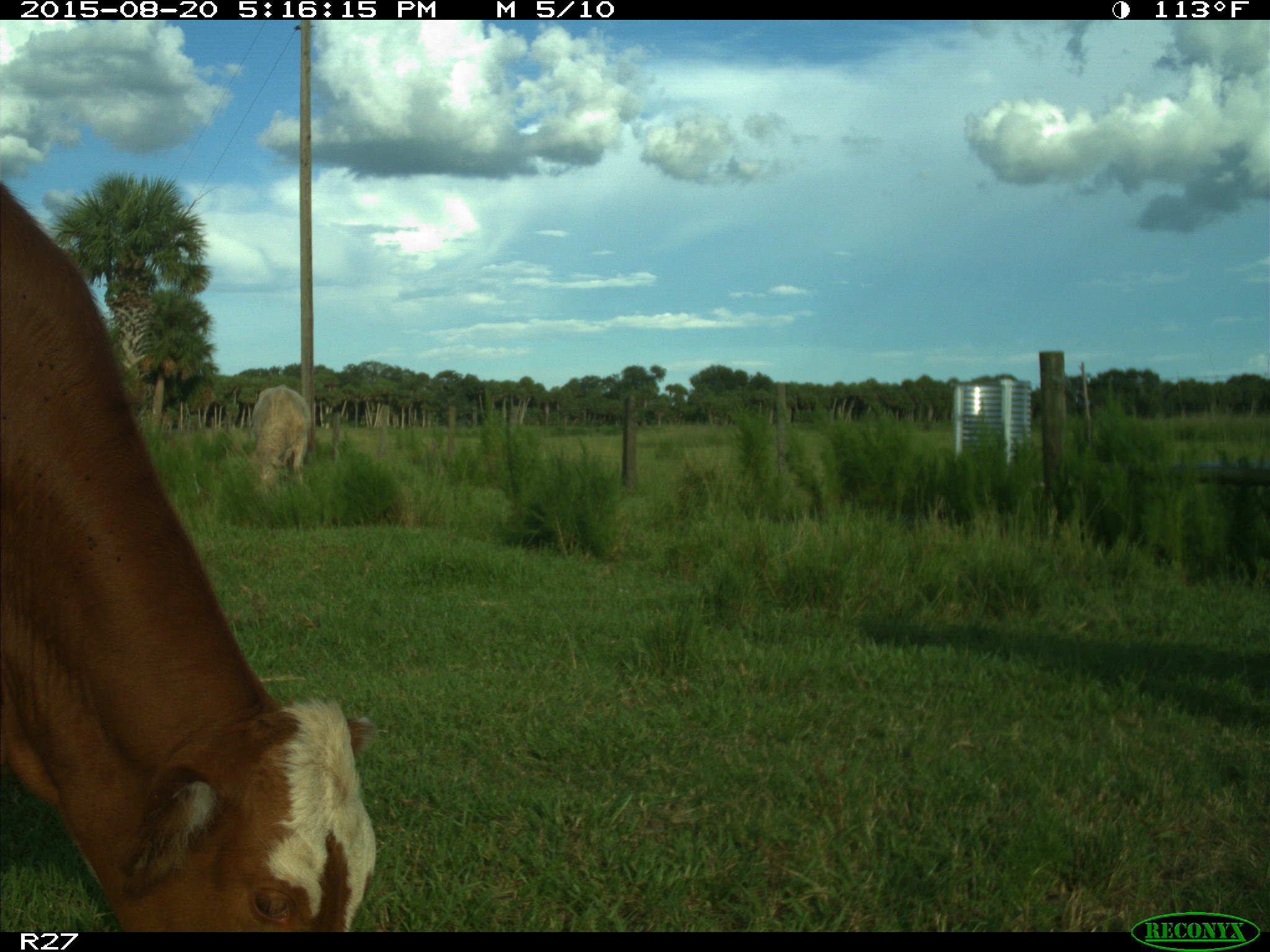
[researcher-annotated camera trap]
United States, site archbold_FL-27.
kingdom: Animalia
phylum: Chordata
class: Mammalia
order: Artiodactyla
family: Bovidae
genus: Bos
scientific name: Bos taurus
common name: domestic cow